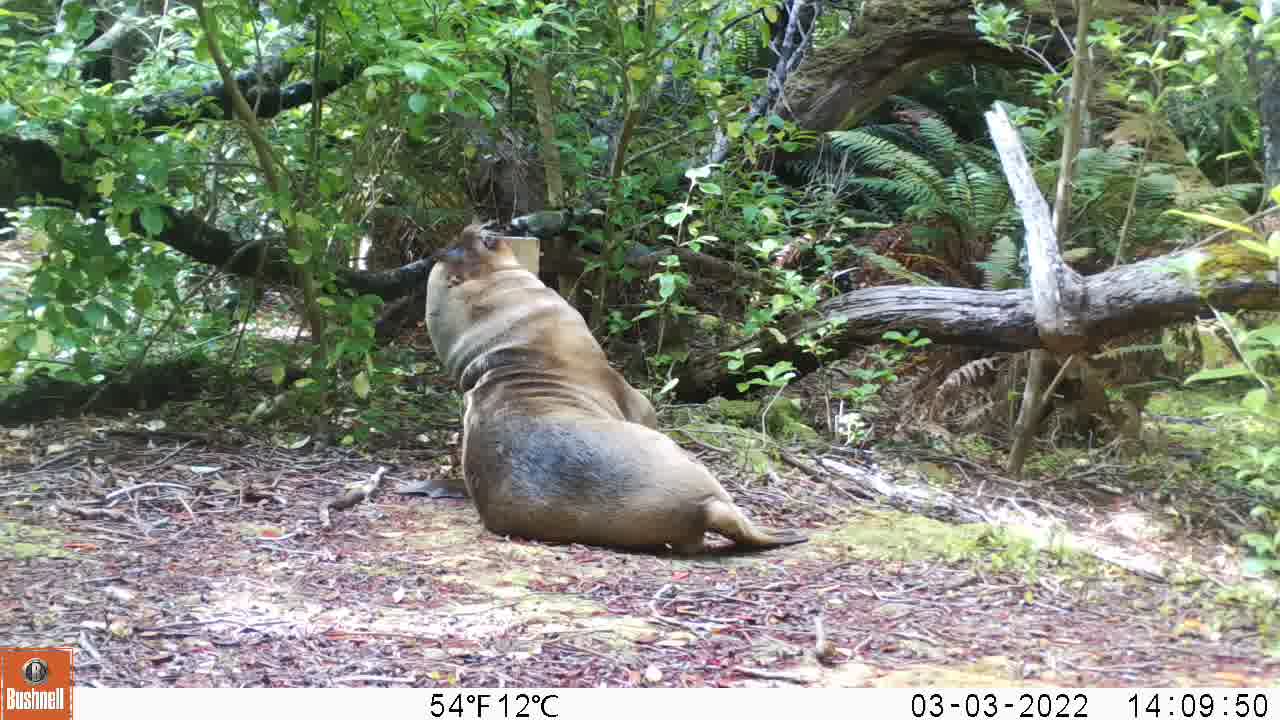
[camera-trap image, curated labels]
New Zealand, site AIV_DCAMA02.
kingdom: Animalia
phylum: Chordata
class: Mammalia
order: Carnivora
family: Otariidae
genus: Phocarctos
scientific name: Phocarctos hookeri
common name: new zealand sea lion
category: sealion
Sealion (new zealand sea lion) (Phocarctos hookeri).